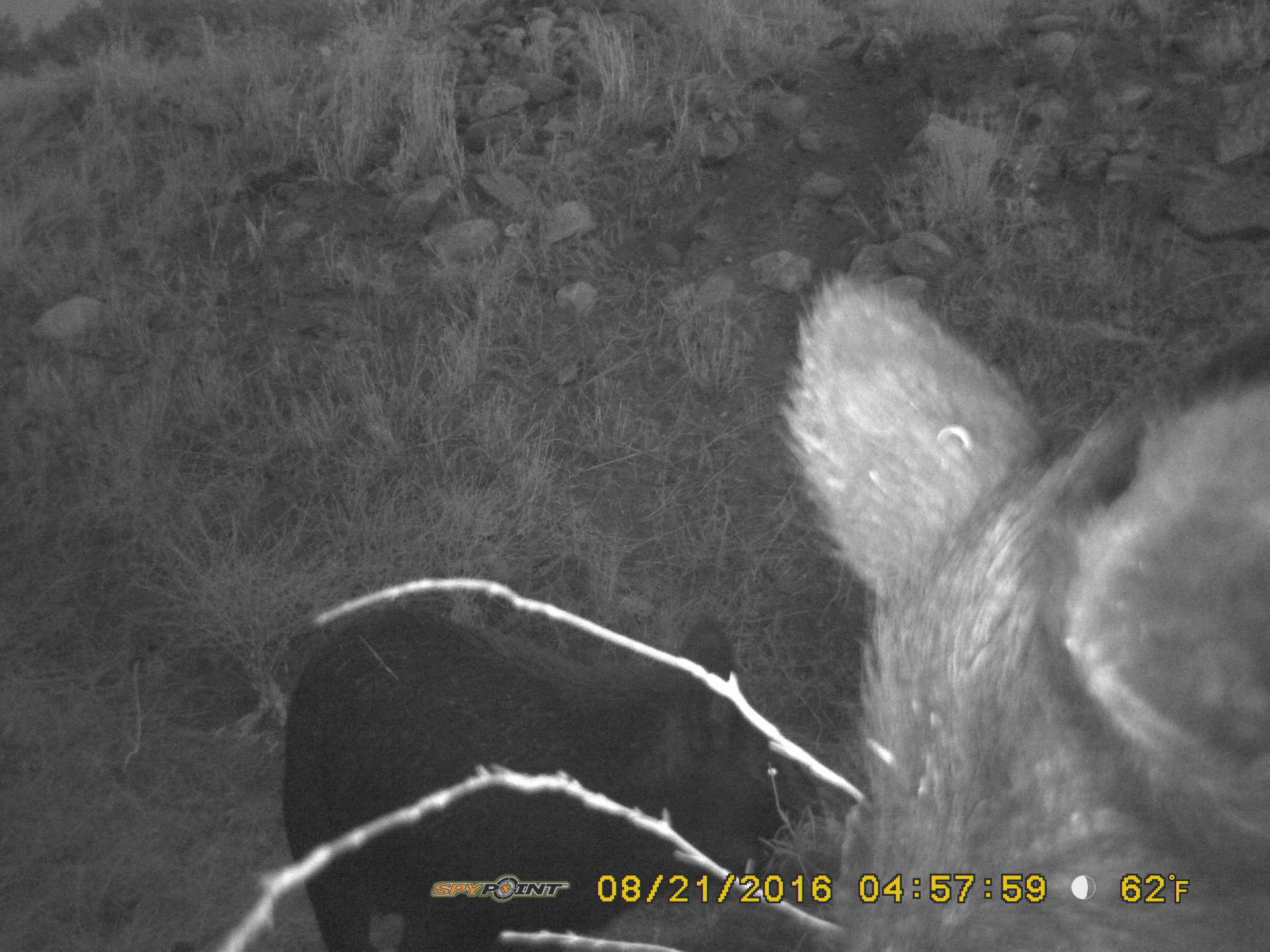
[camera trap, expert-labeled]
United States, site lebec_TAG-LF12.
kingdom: Animalia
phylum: Chordata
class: Mammalia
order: Artiodactyla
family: Suidae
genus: Sus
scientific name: Sus scrofa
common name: wild boar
Sus scrofa (wild boar).